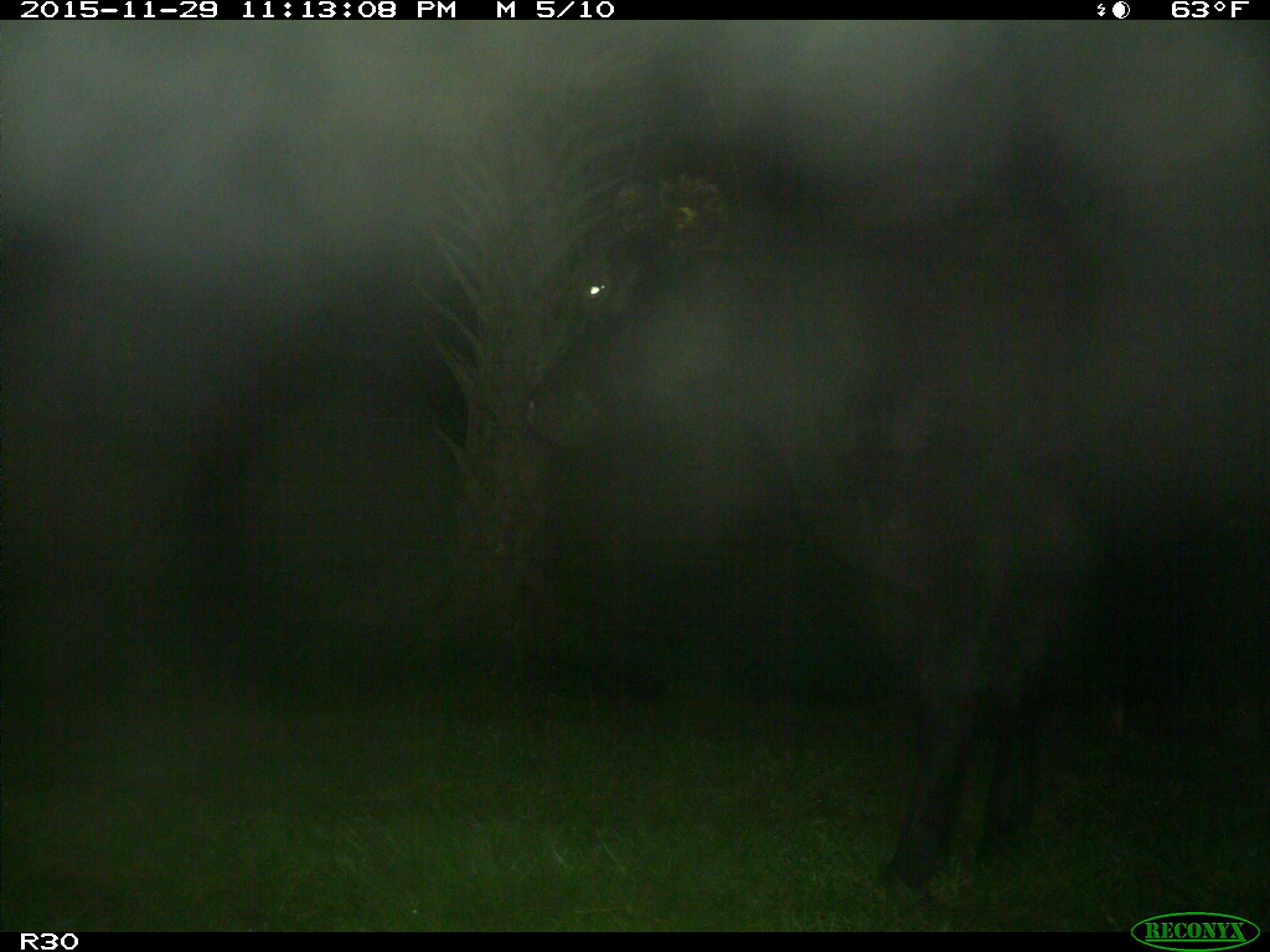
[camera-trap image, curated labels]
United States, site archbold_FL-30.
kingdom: Animalia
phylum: Chordata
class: Mammalia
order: Artiodactyla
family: Bovidae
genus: Bos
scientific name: Bos taurus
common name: domestic cow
Bos taurus (domestic cow).